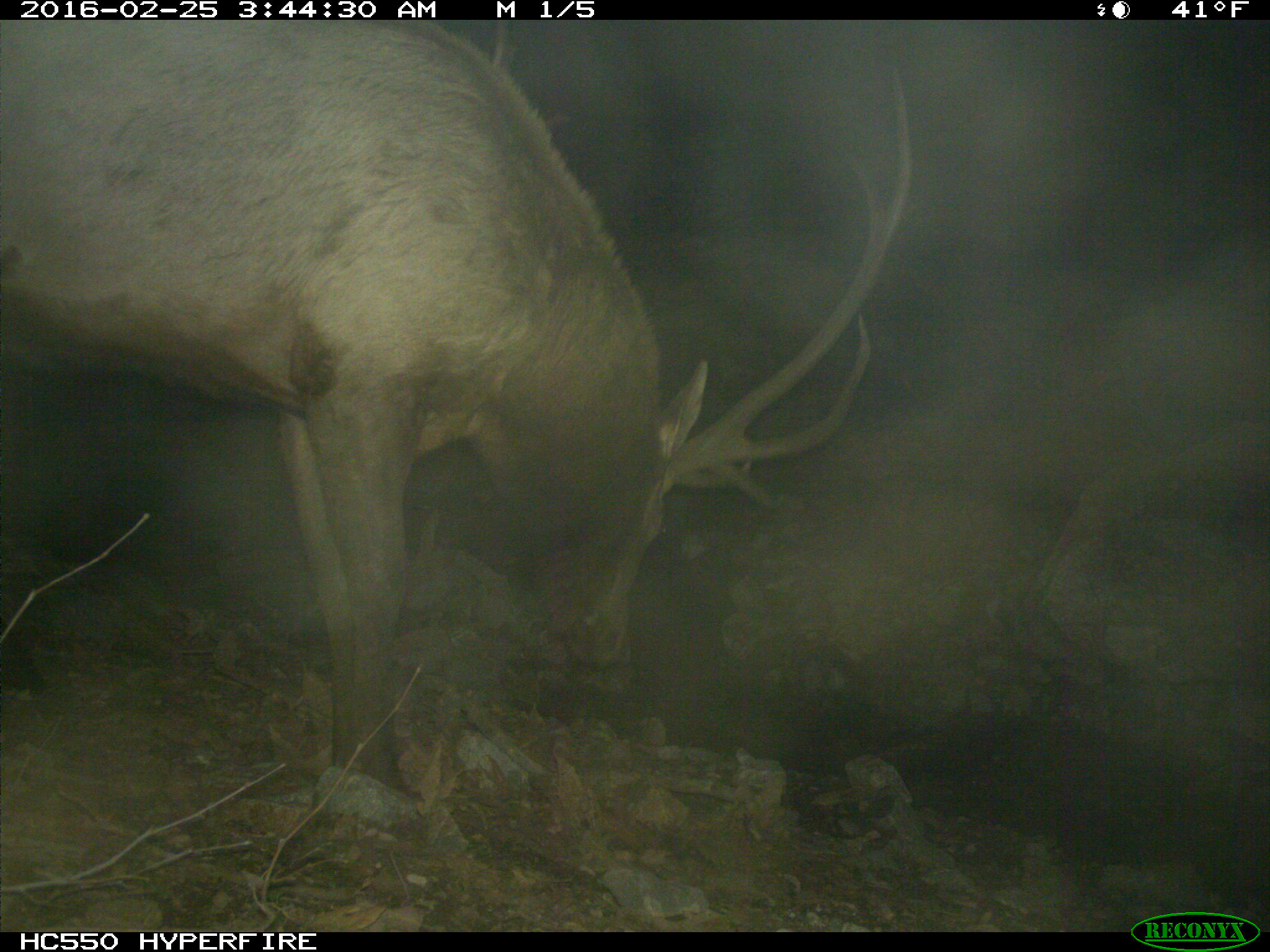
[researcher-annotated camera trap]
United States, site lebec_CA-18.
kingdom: Animalia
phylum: Chordata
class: Mammalia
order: Artiodactyla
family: Cervidae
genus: Cervus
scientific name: Cervus canadensis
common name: elk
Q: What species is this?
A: Cervus canadensis (elk).